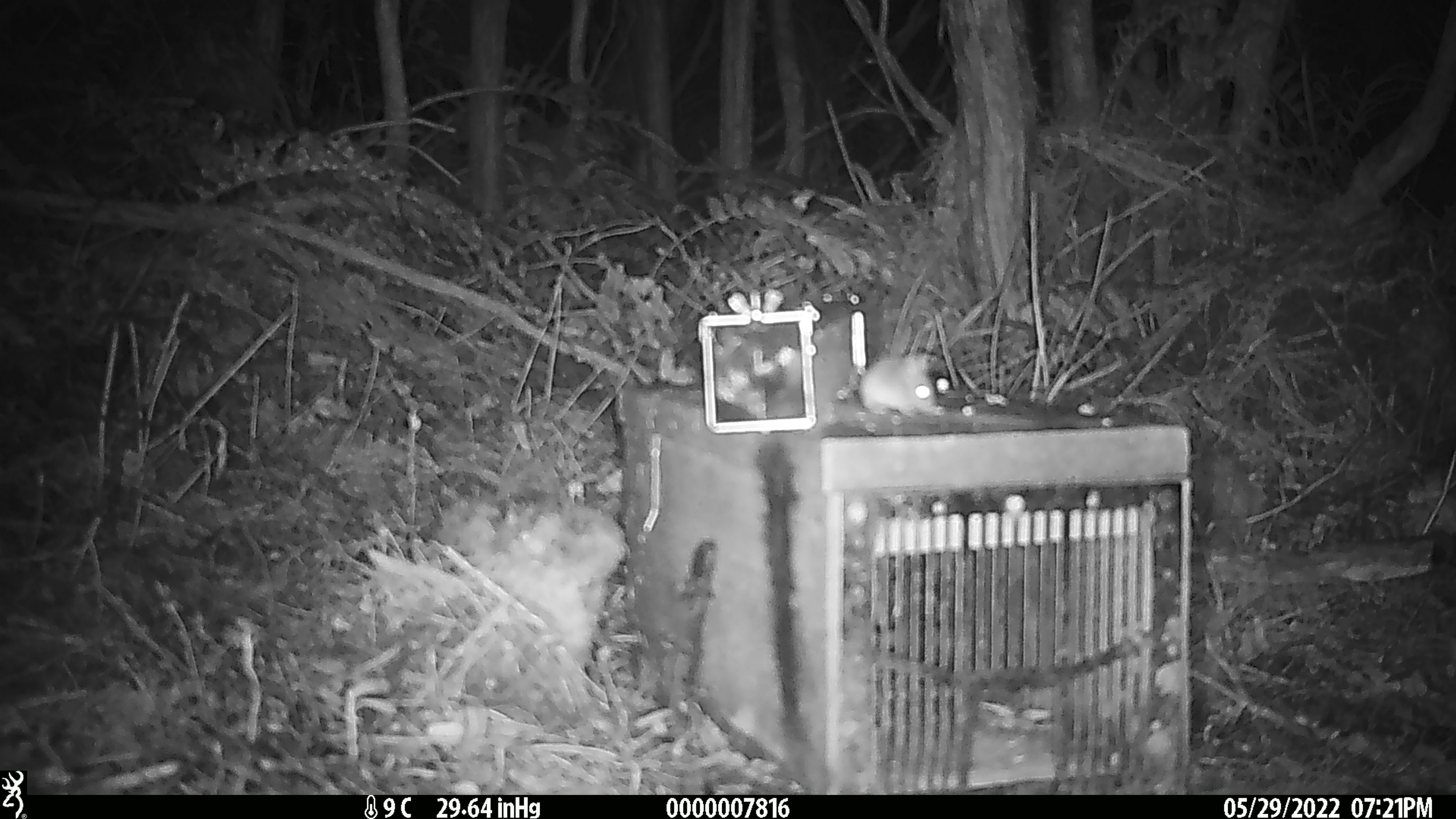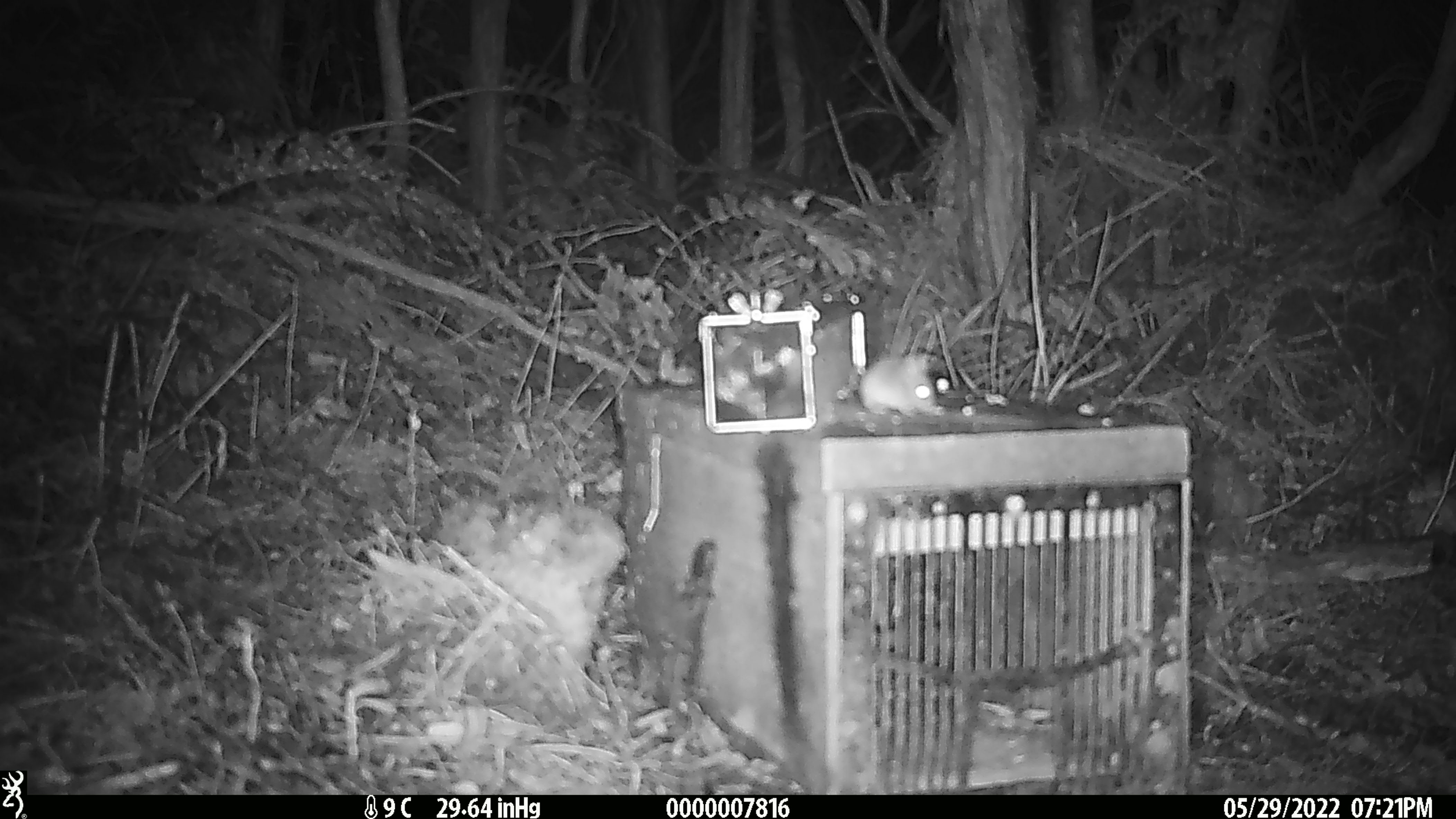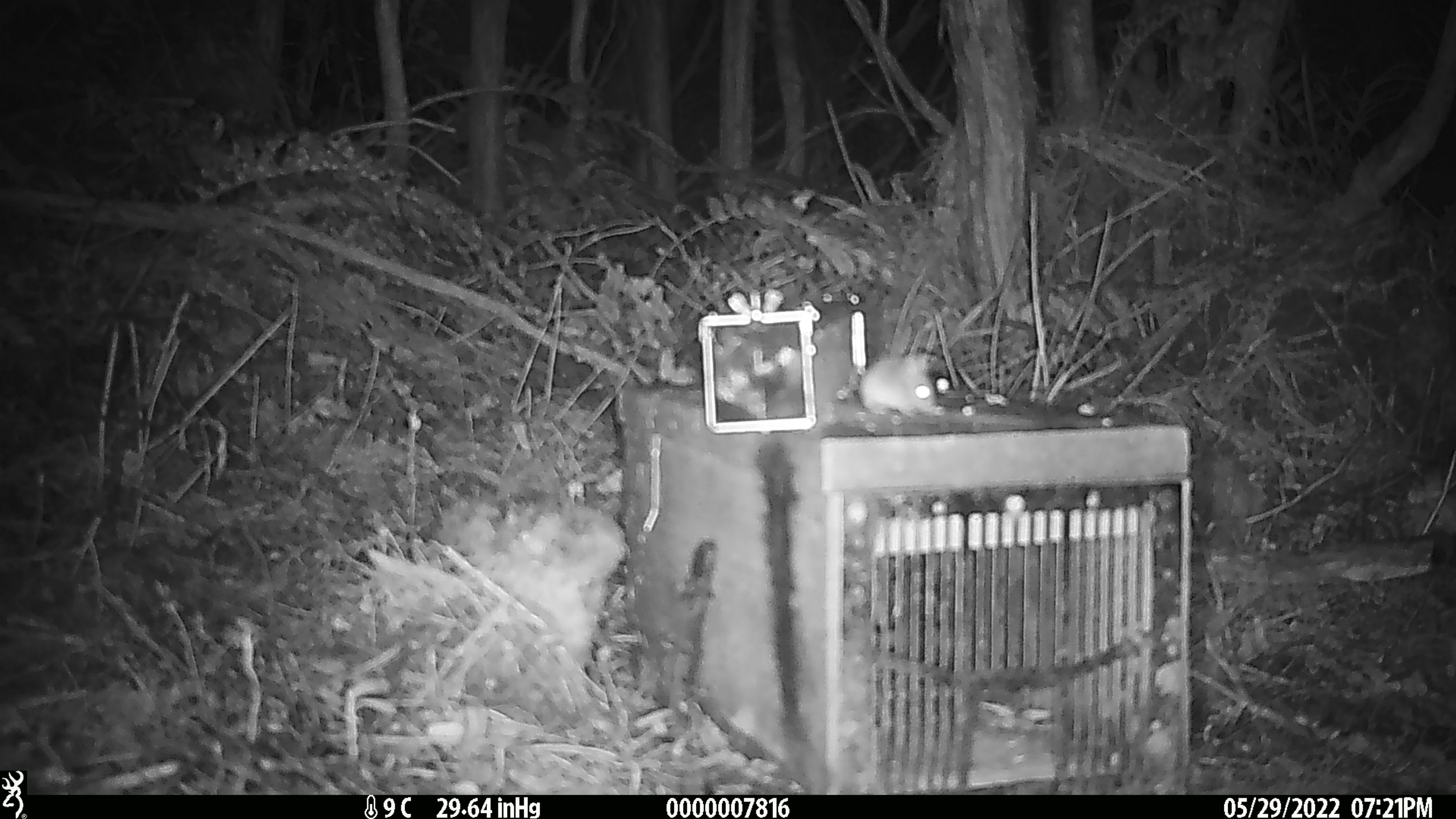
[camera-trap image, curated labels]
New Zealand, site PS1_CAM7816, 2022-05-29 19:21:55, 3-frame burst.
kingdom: Animalia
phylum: Chordata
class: Mammalia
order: Rodentia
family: Muridae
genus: Mus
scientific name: Mus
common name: mouse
Mouse (Mus).